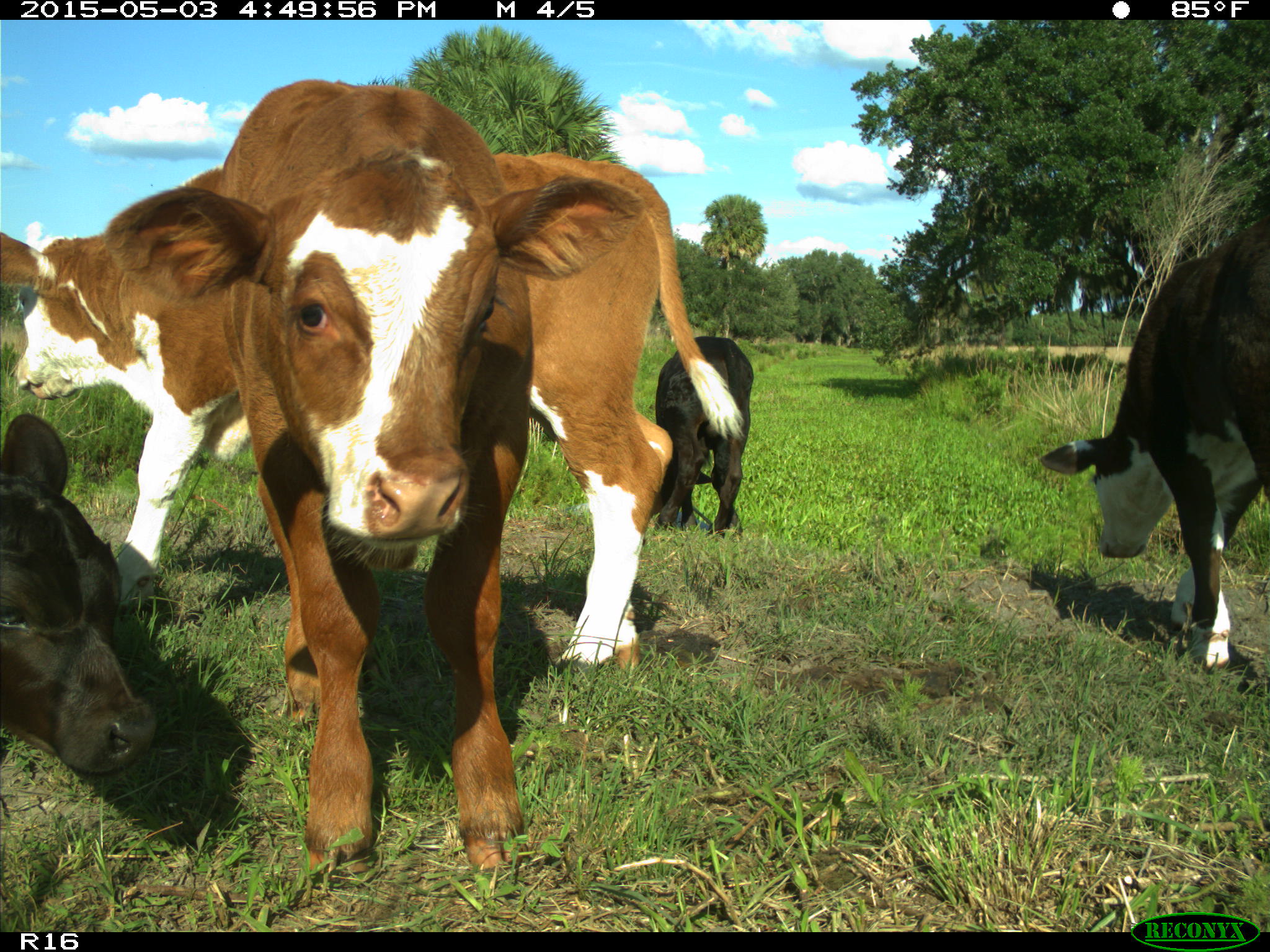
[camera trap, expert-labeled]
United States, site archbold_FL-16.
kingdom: Animalia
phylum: Chordata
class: Mammalia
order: Artiodactyla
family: Bovidae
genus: Bos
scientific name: Bos taurus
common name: domestic cow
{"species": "Bos taurus (domestic cow)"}